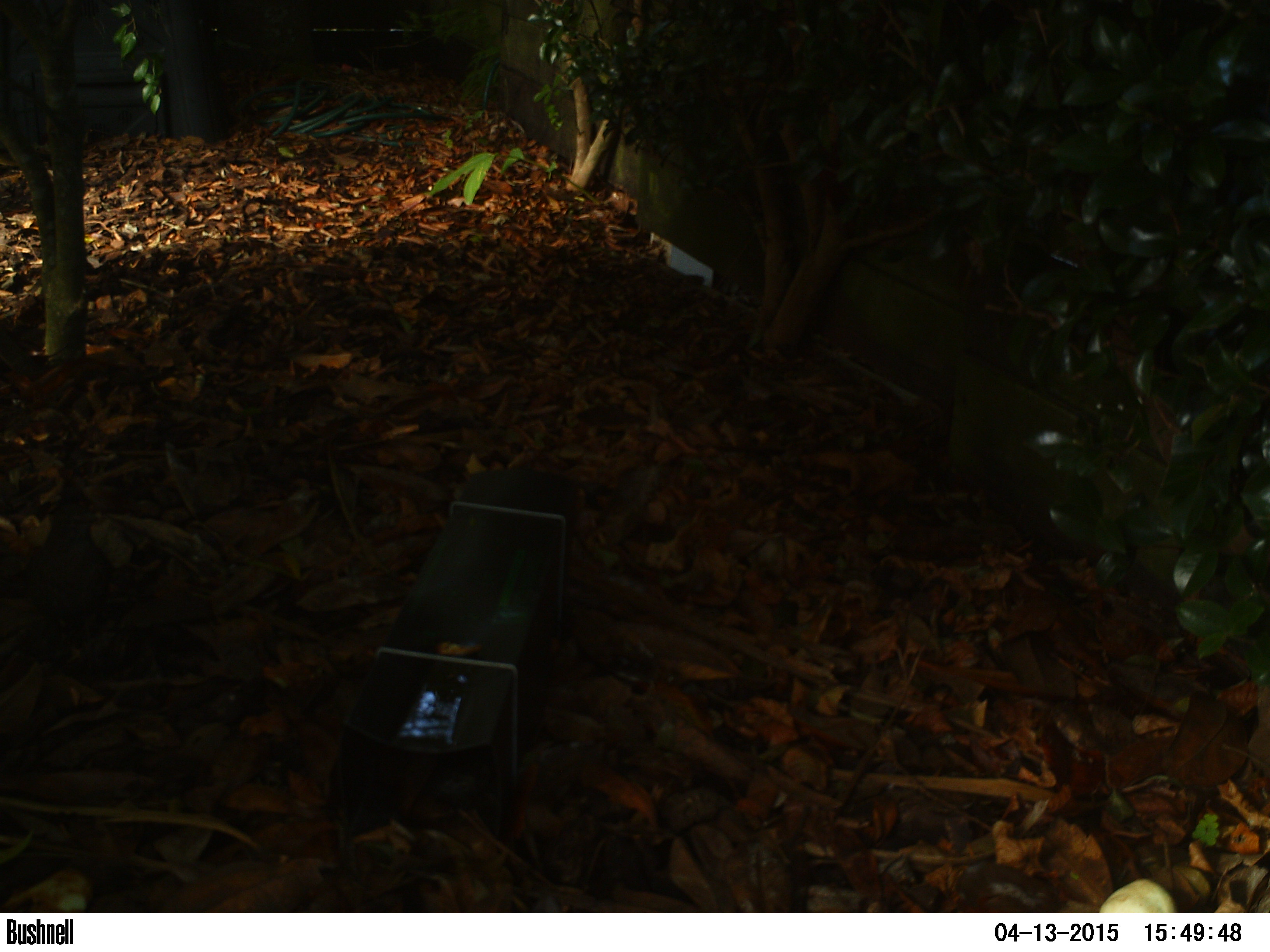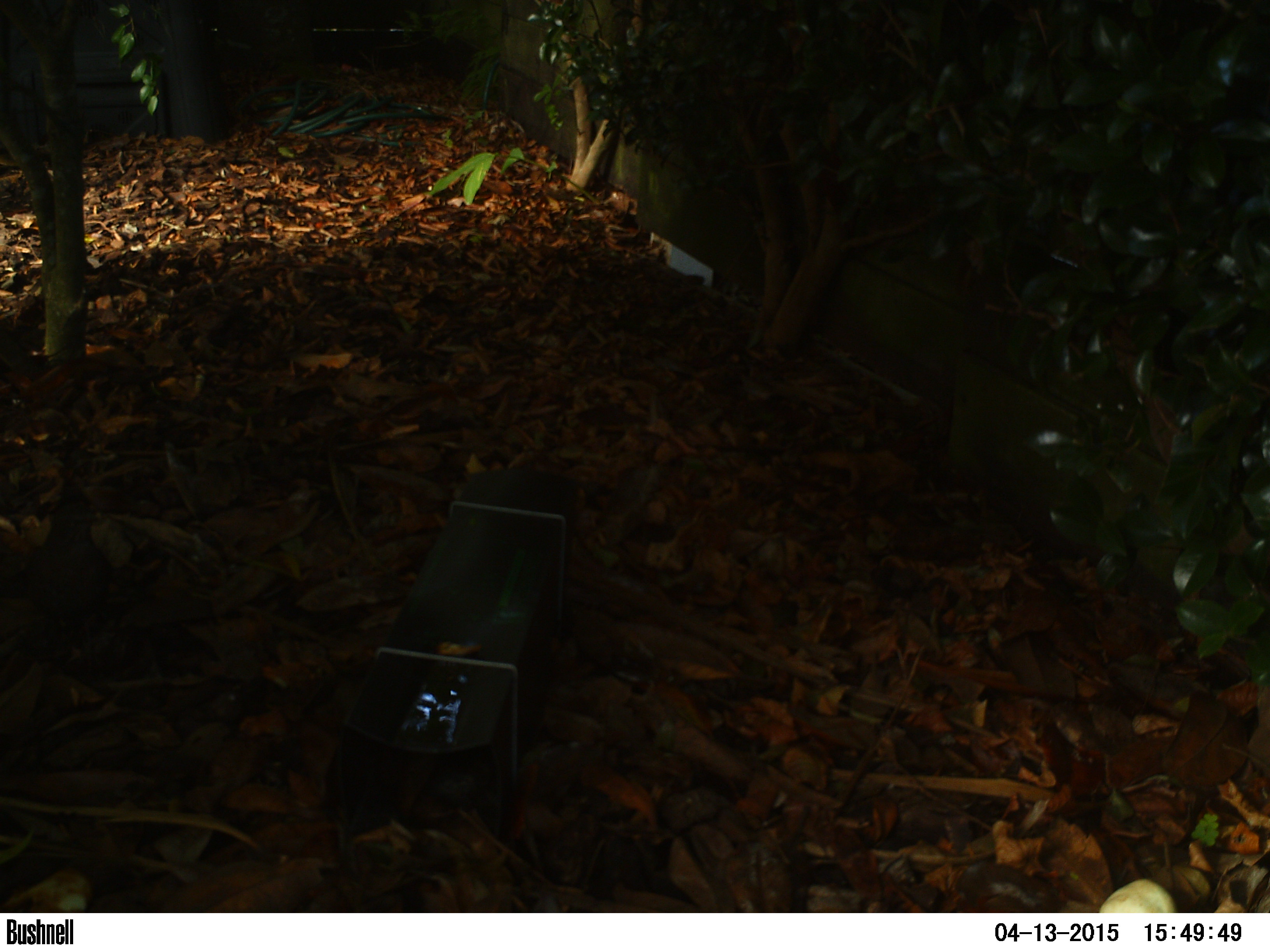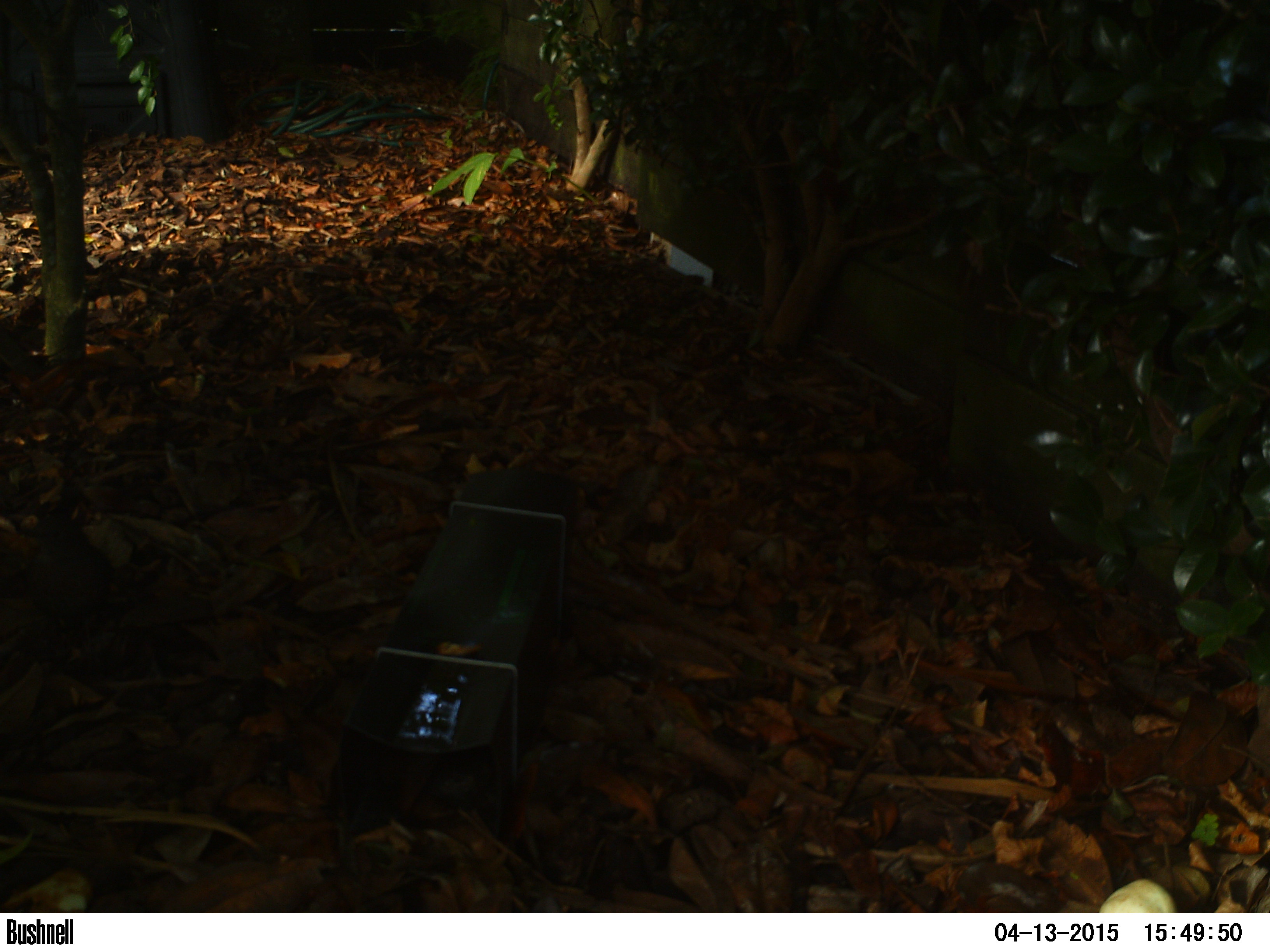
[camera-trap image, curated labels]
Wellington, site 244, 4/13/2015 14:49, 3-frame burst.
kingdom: Animalia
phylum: Chordata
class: Aves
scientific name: Aves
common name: bird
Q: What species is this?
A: Bird (Aves).